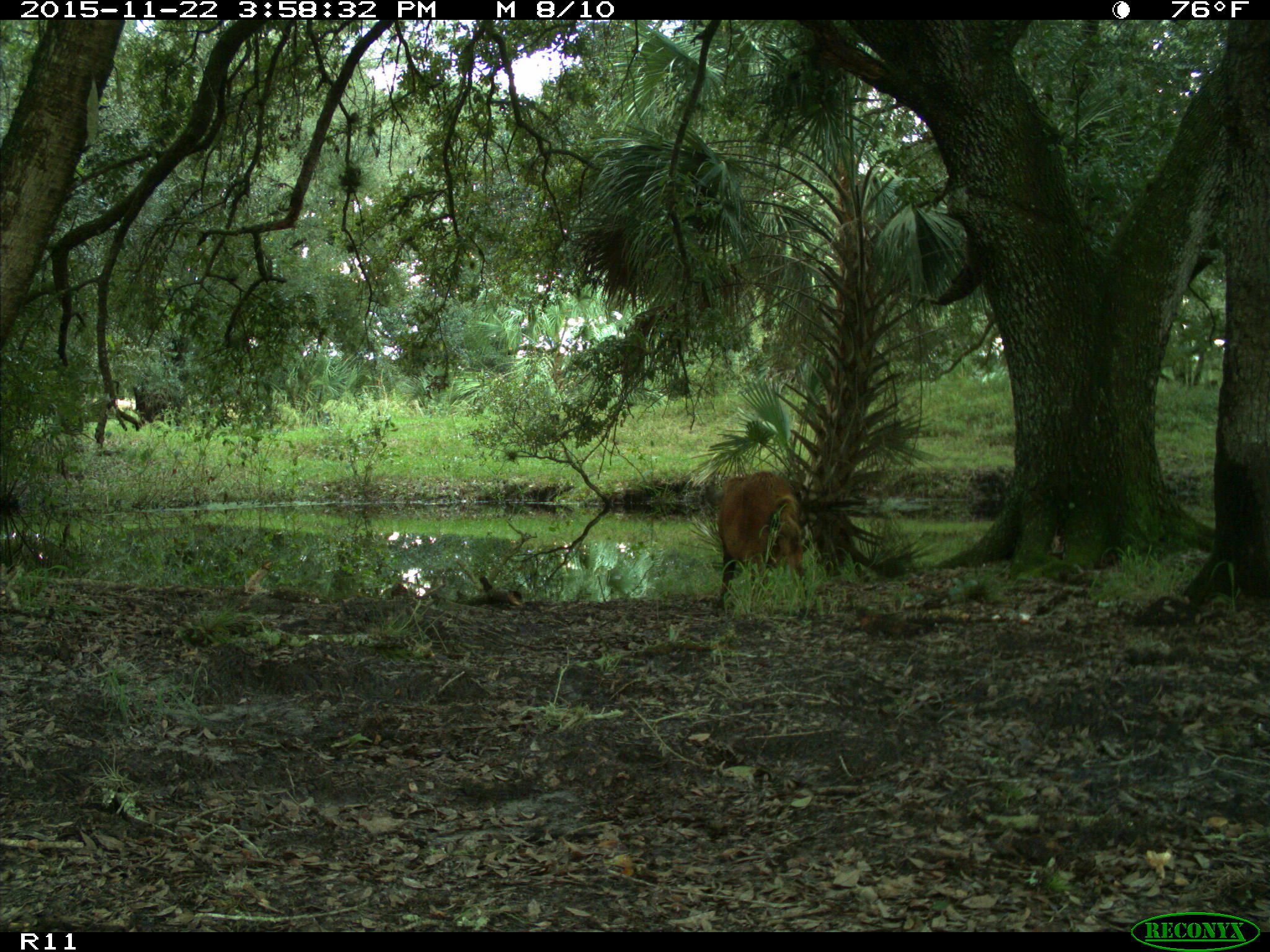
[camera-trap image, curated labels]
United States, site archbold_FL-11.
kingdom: Animalia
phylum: Chordata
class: Mammalia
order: Artiodactyla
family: Suidae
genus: Sus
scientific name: Sus scrofa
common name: wild boar